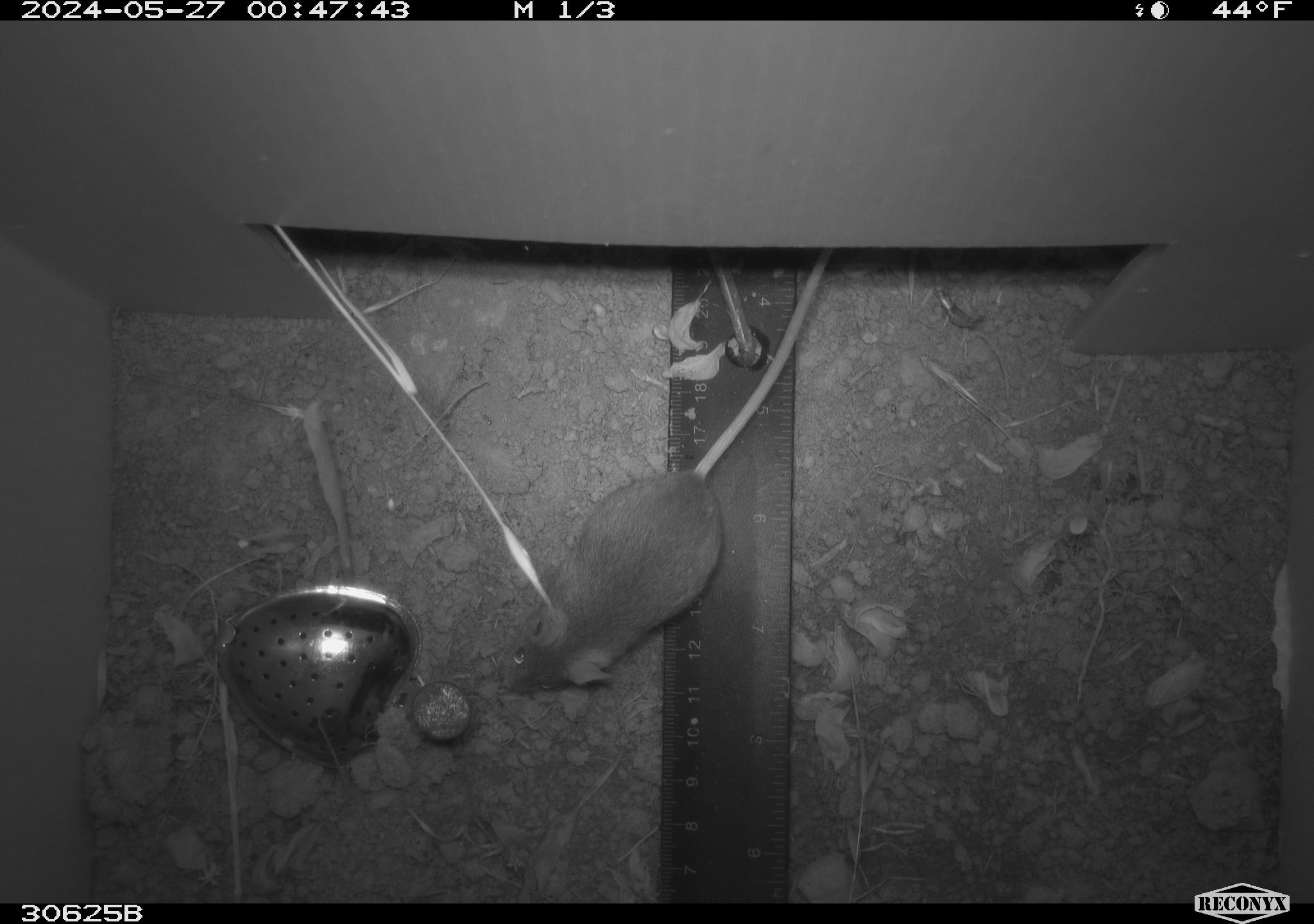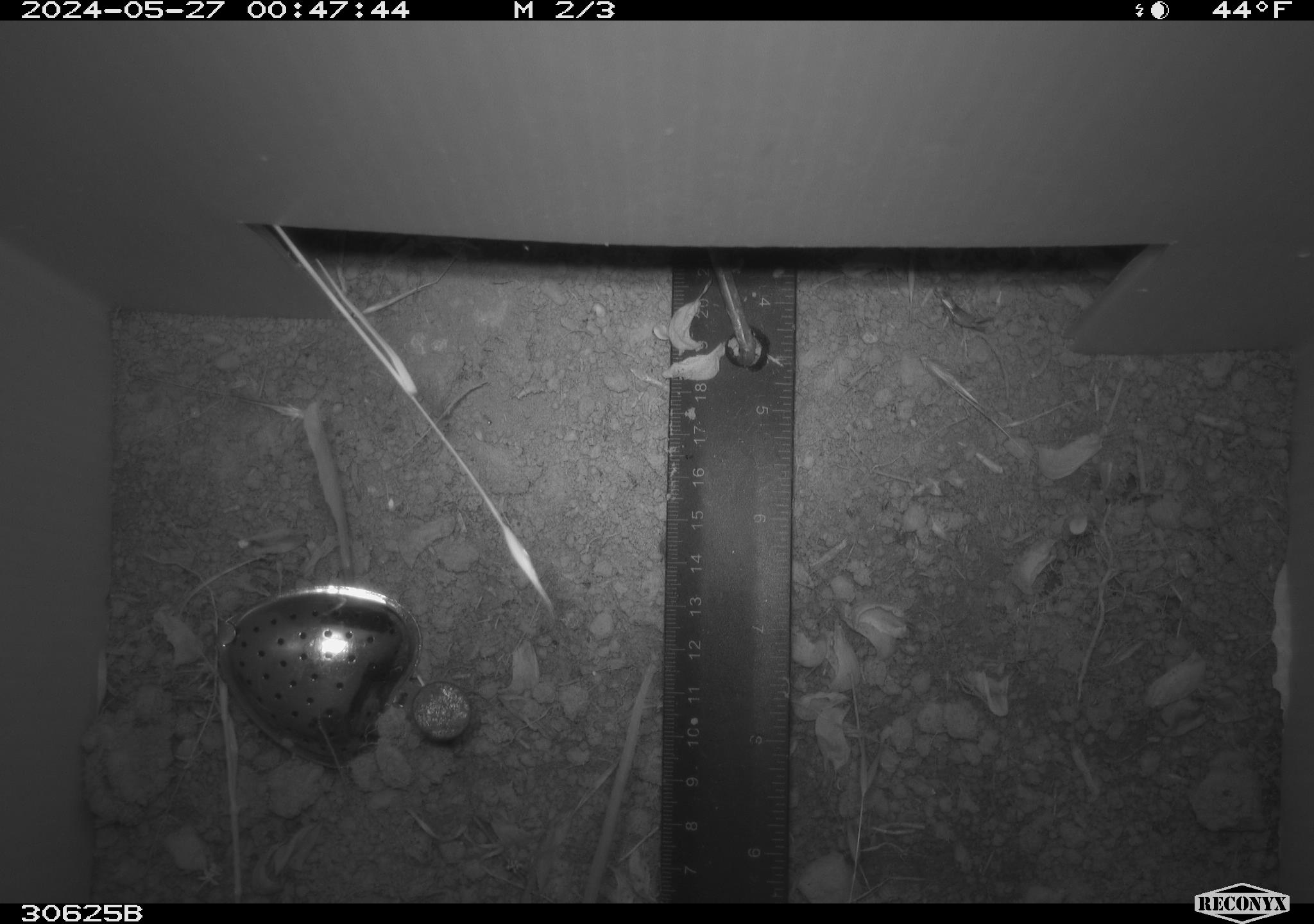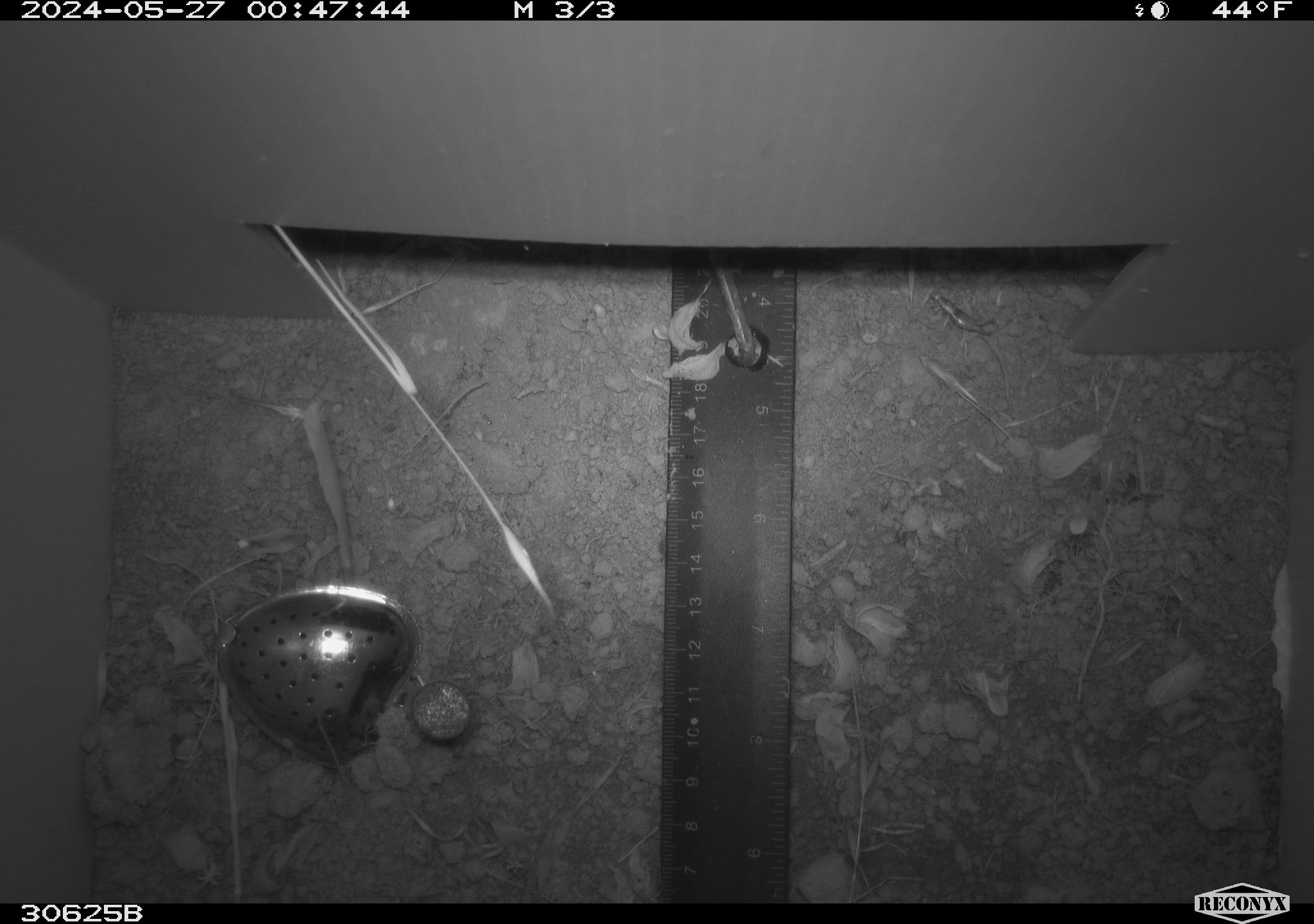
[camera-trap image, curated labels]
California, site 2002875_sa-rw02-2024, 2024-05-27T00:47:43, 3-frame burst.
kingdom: Animalia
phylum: Chordata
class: Mammalia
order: Rodentia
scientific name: Rodentia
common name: mouse species